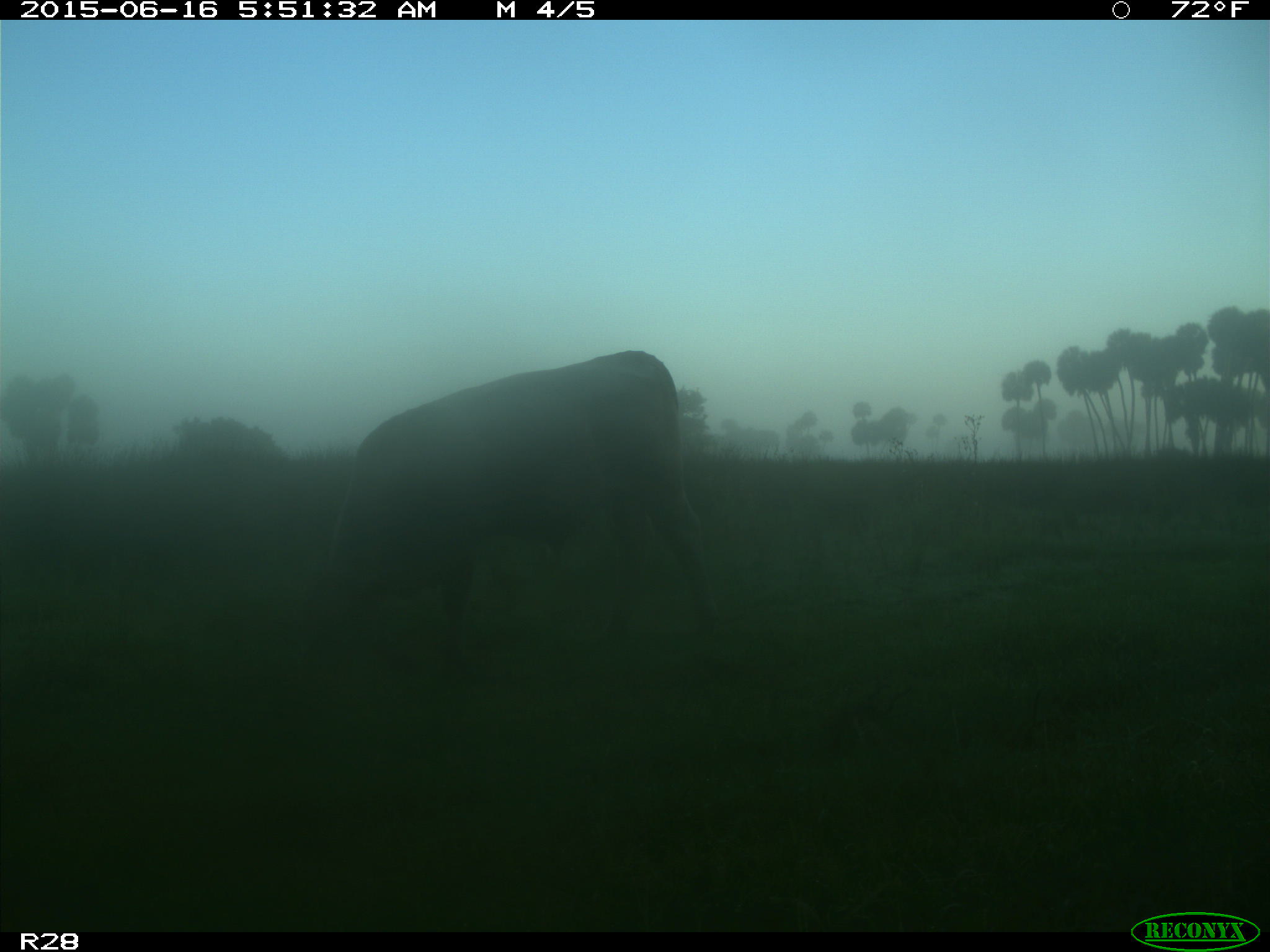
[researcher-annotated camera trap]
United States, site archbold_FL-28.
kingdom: Animalia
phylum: Chordata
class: Mammalia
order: Artiodactyla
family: Bovidae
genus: Bos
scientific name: Bos taurus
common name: domestic cow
Bos taurus (domestic cow).